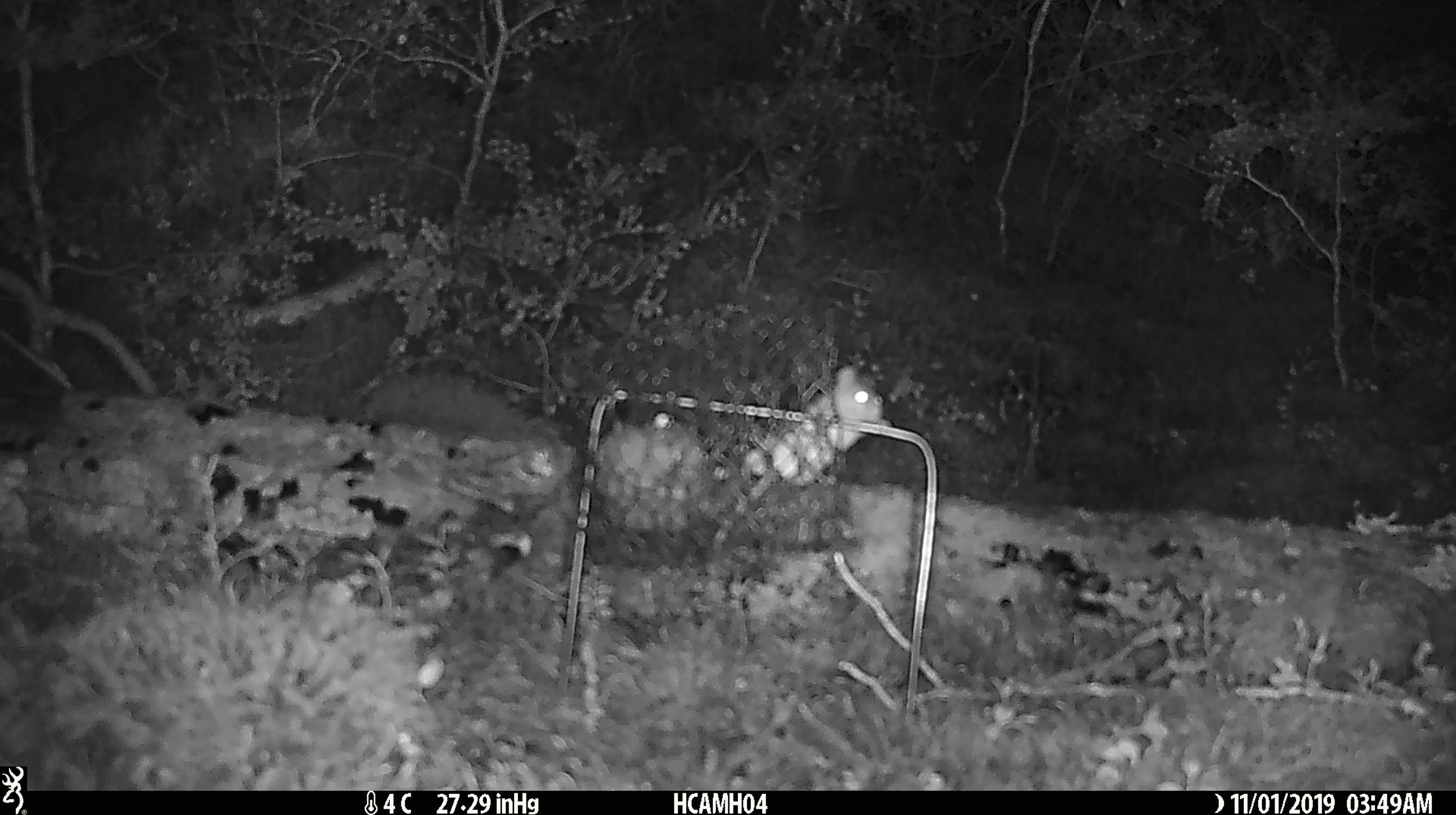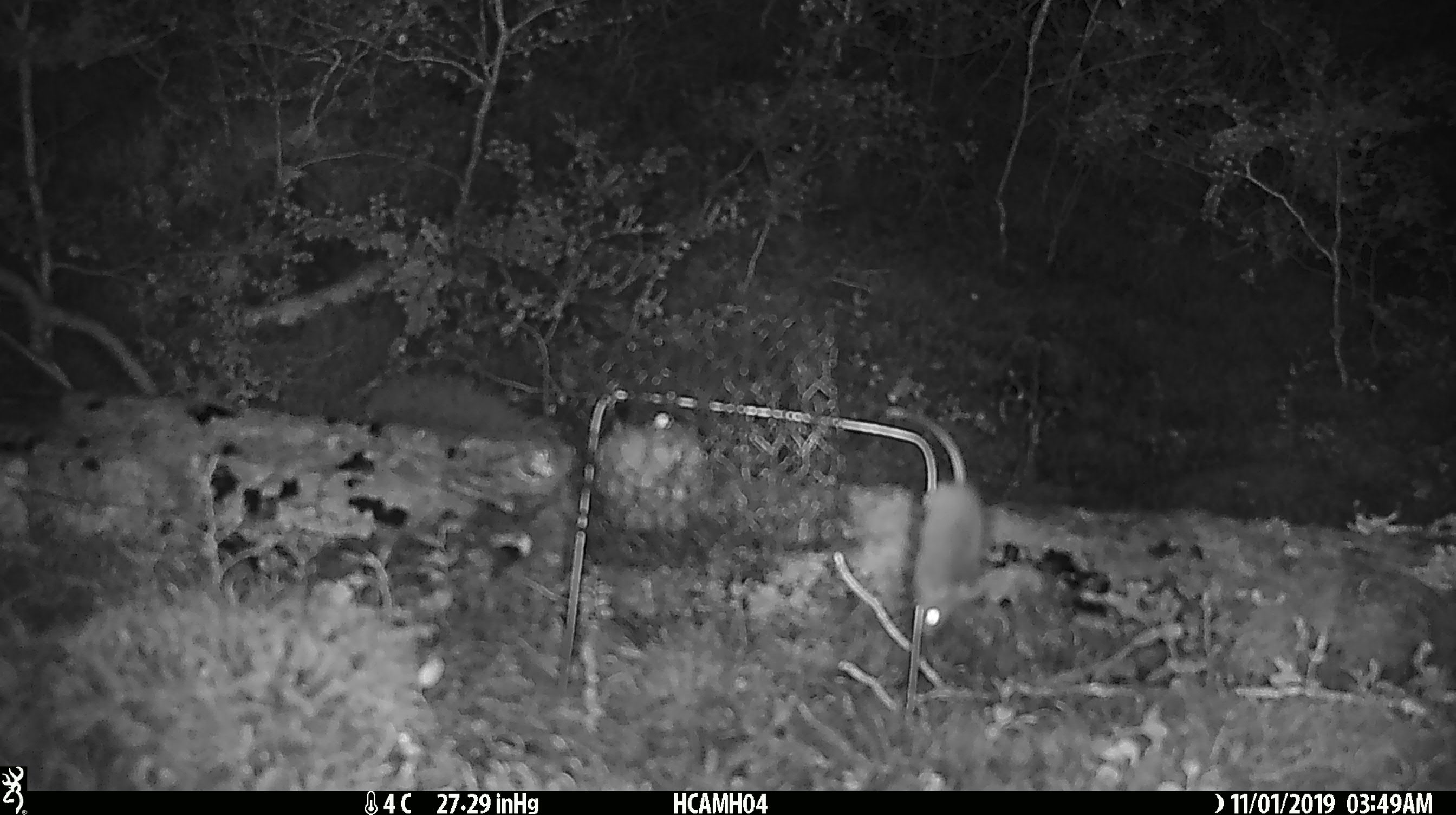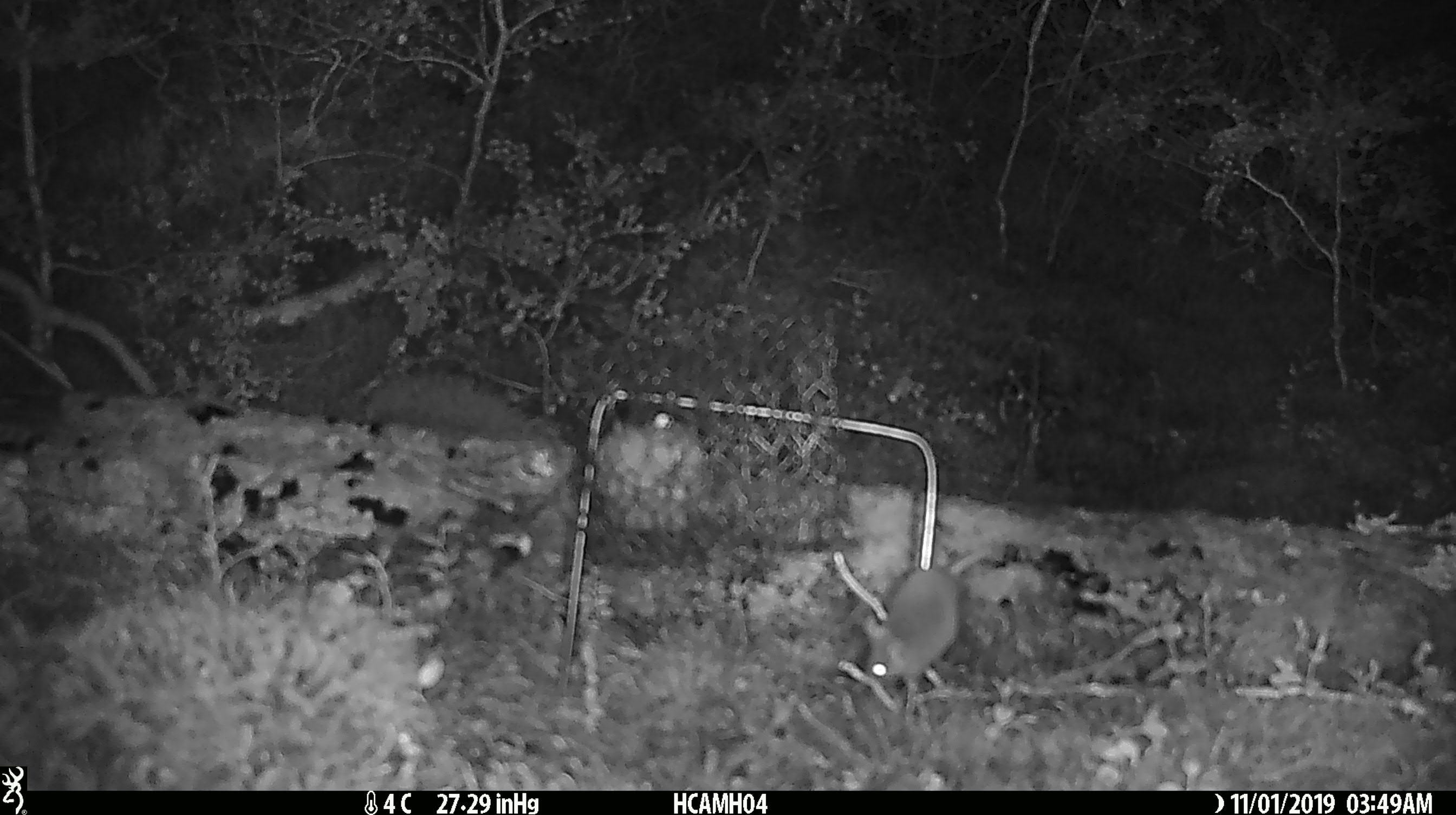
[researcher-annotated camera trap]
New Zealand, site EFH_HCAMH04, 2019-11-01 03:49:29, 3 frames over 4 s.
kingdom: Animalia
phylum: Chordata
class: Mammalia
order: Rodentia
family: Muridae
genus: Mus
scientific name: Mus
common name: mouse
Mouse (Mus).